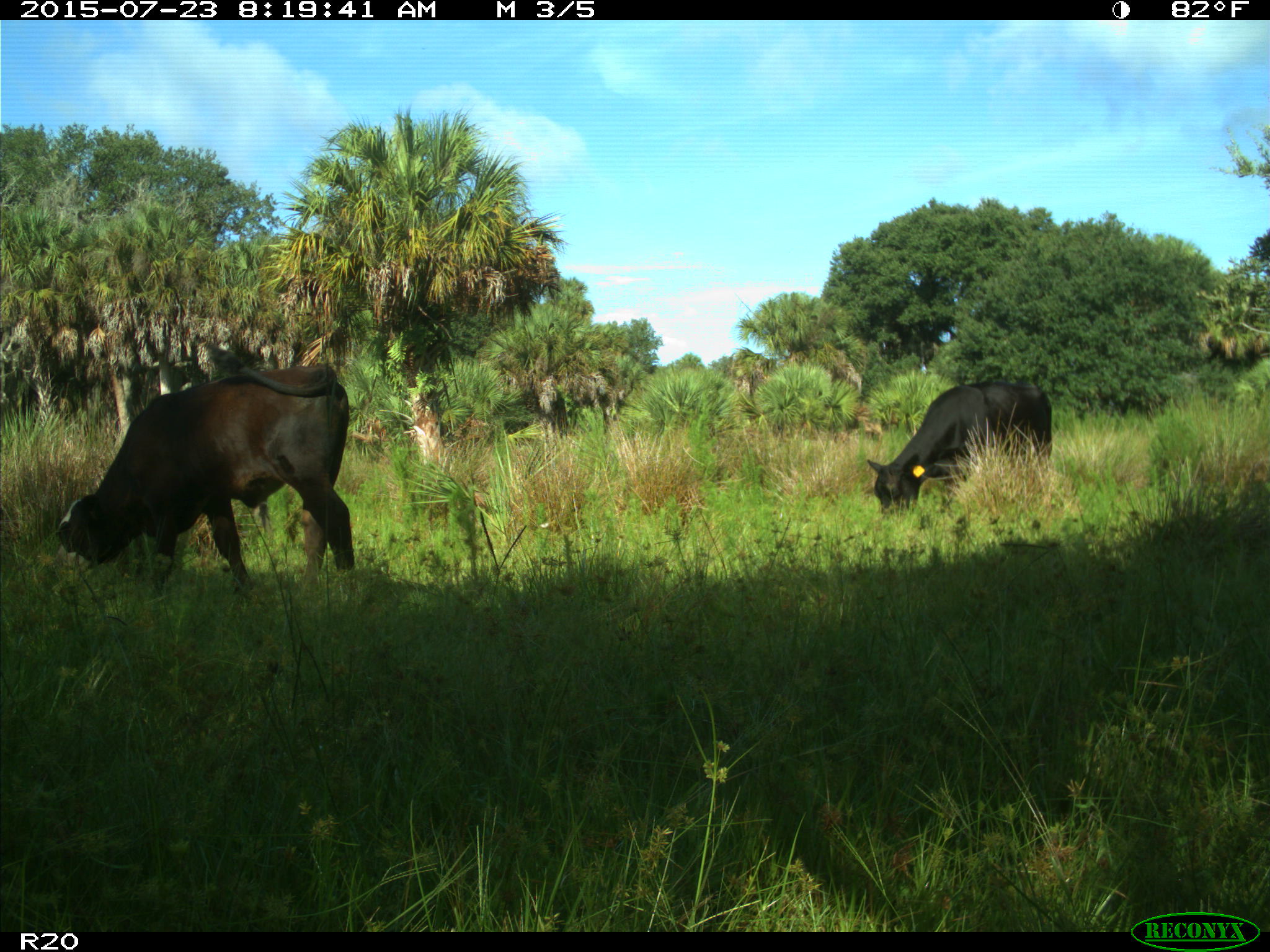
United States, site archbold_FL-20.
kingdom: Animalia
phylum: Chordata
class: Mammalia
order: Artiodactyla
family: Bovidae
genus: Bos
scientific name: Bos taurus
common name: domestic cow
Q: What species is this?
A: Bos taurus (domestic cow).